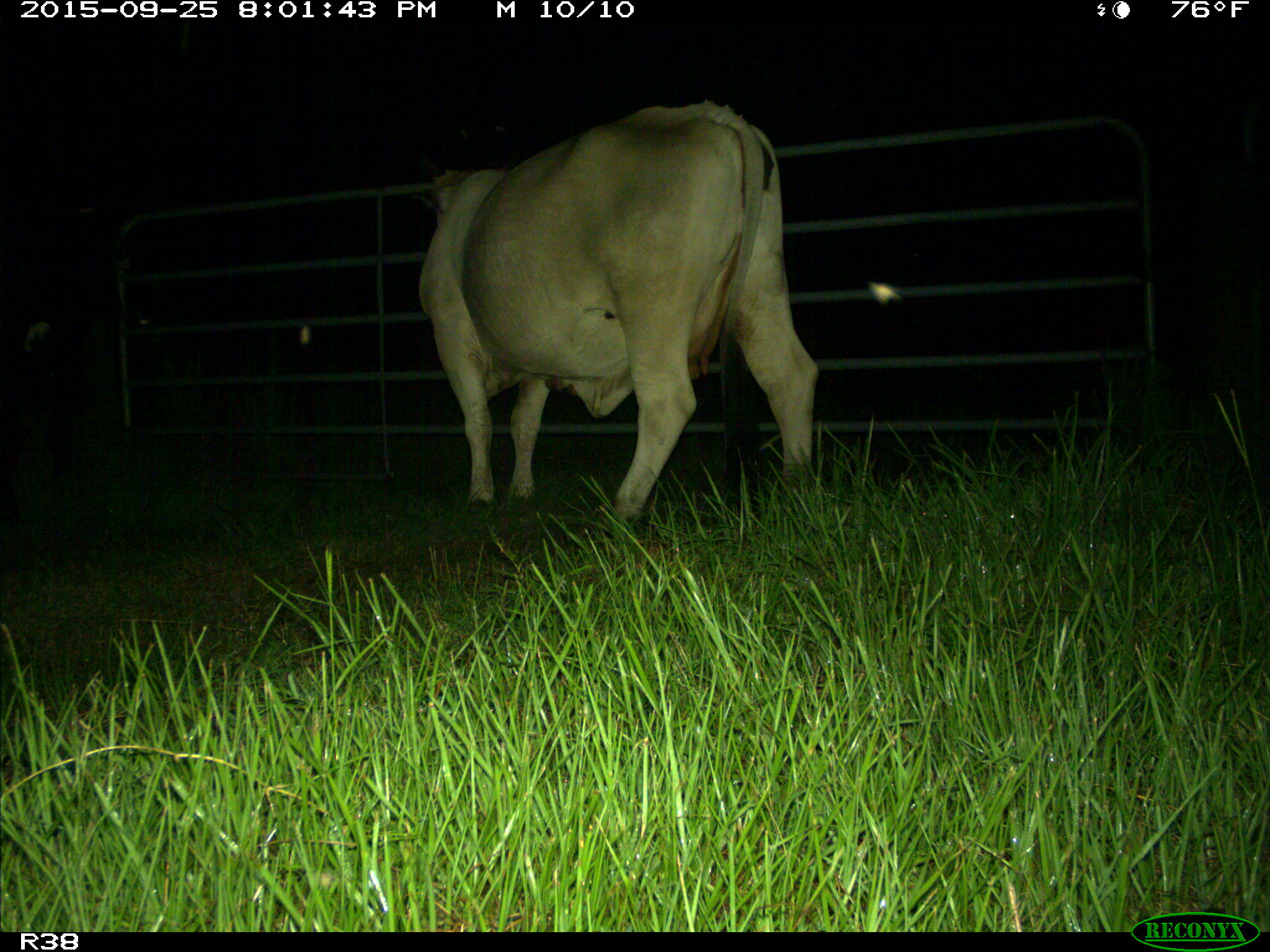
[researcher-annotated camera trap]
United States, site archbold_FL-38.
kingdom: Animalia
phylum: Chordata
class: Mammalia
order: Artiodactyla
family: Bovidae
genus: Bos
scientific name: Bos taurus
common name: domestic cow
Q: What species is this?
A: Bos taurus (domestic cow).